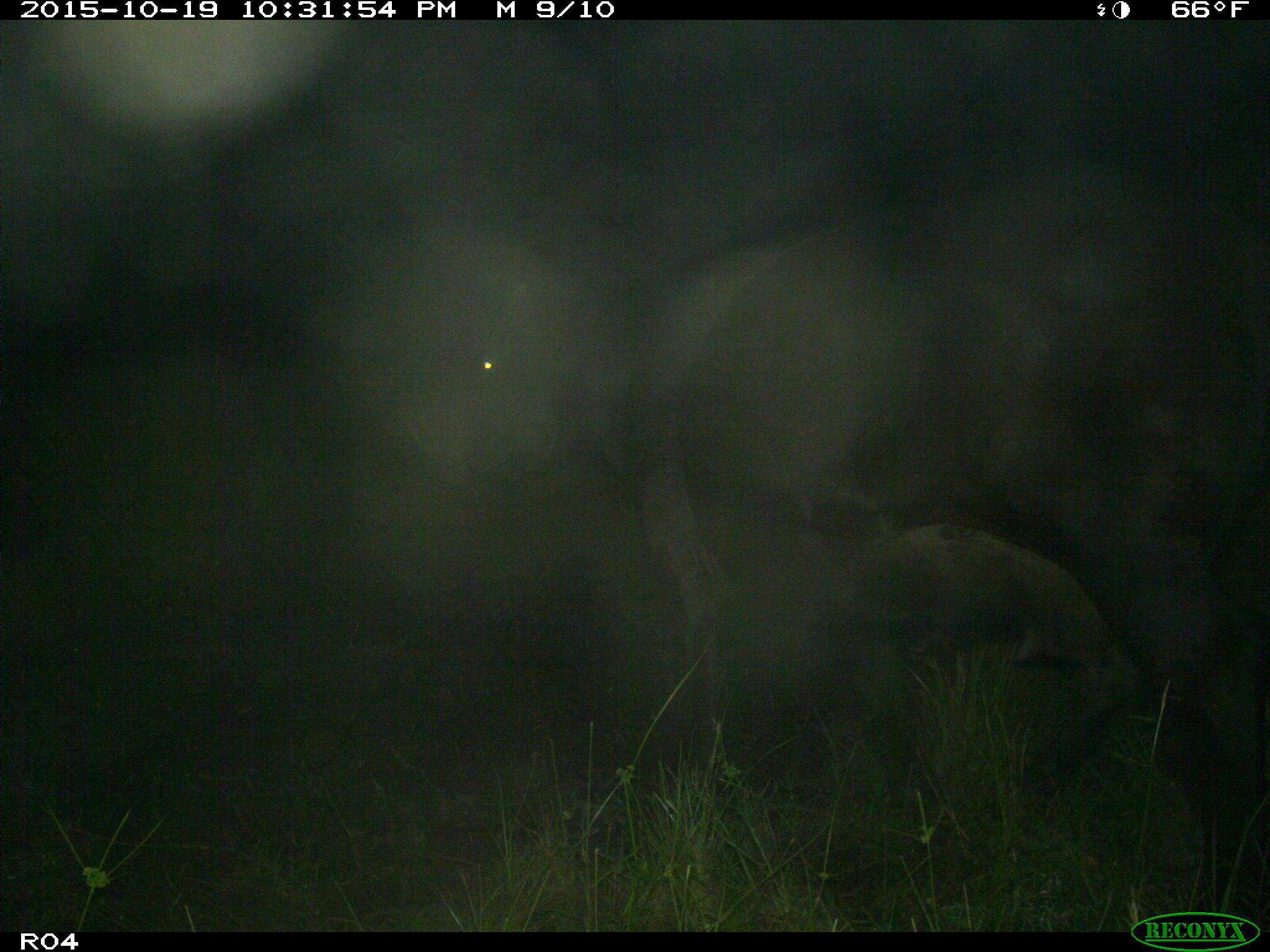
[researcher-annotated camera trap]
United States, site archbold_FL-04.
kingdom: Animalia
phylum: Chordata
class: Mammalia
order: Artiodactyla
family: Bovidae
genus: Bos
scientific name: Bos taurus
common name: domestic cow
Bos taurus (domestic cow).